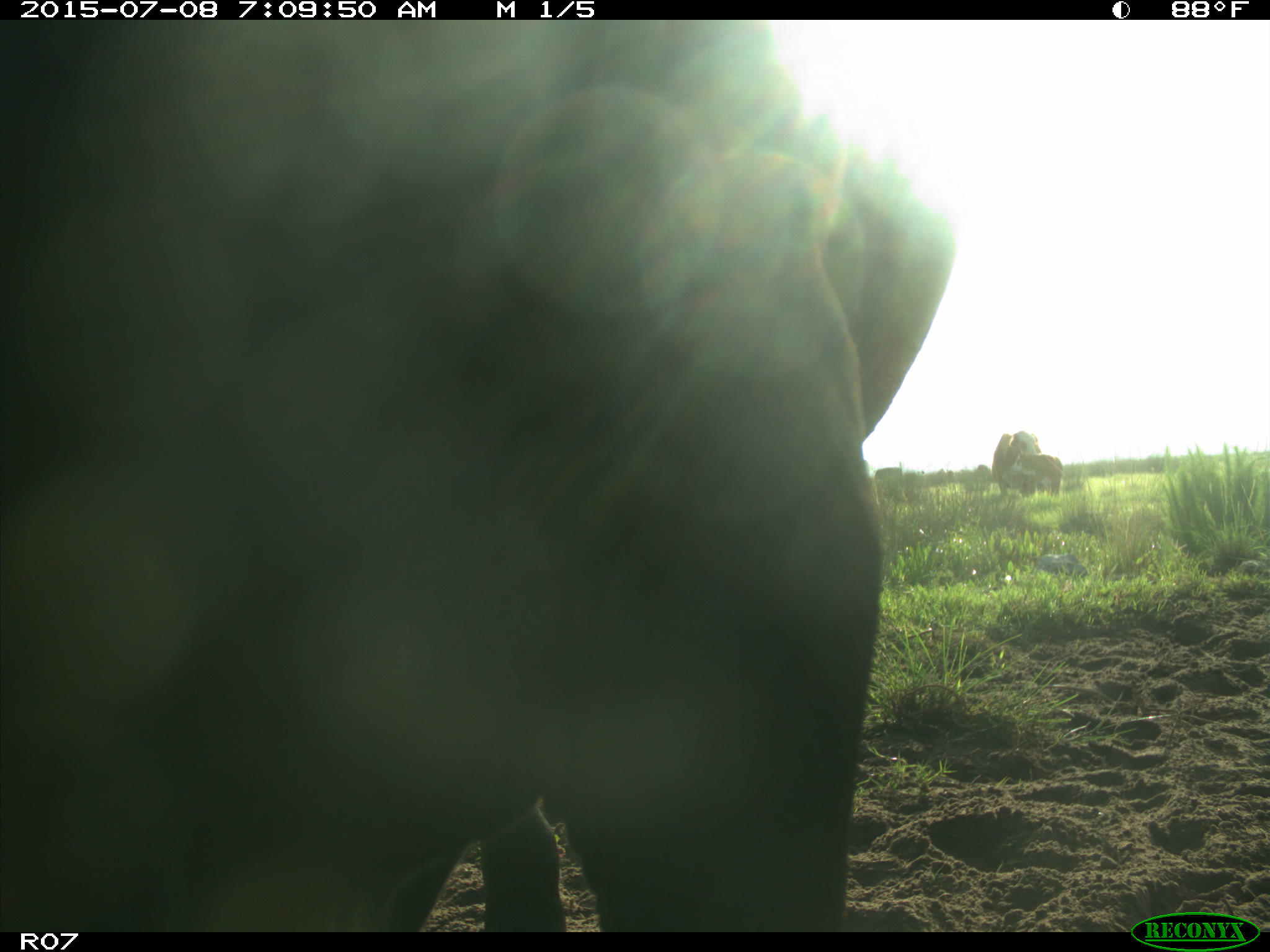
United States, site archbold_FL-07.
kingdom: Animalia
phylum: Chordata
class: Mammalia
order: Artiodactyla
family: Bovidae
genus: Bos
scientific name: Bos taurus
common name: domestic cow